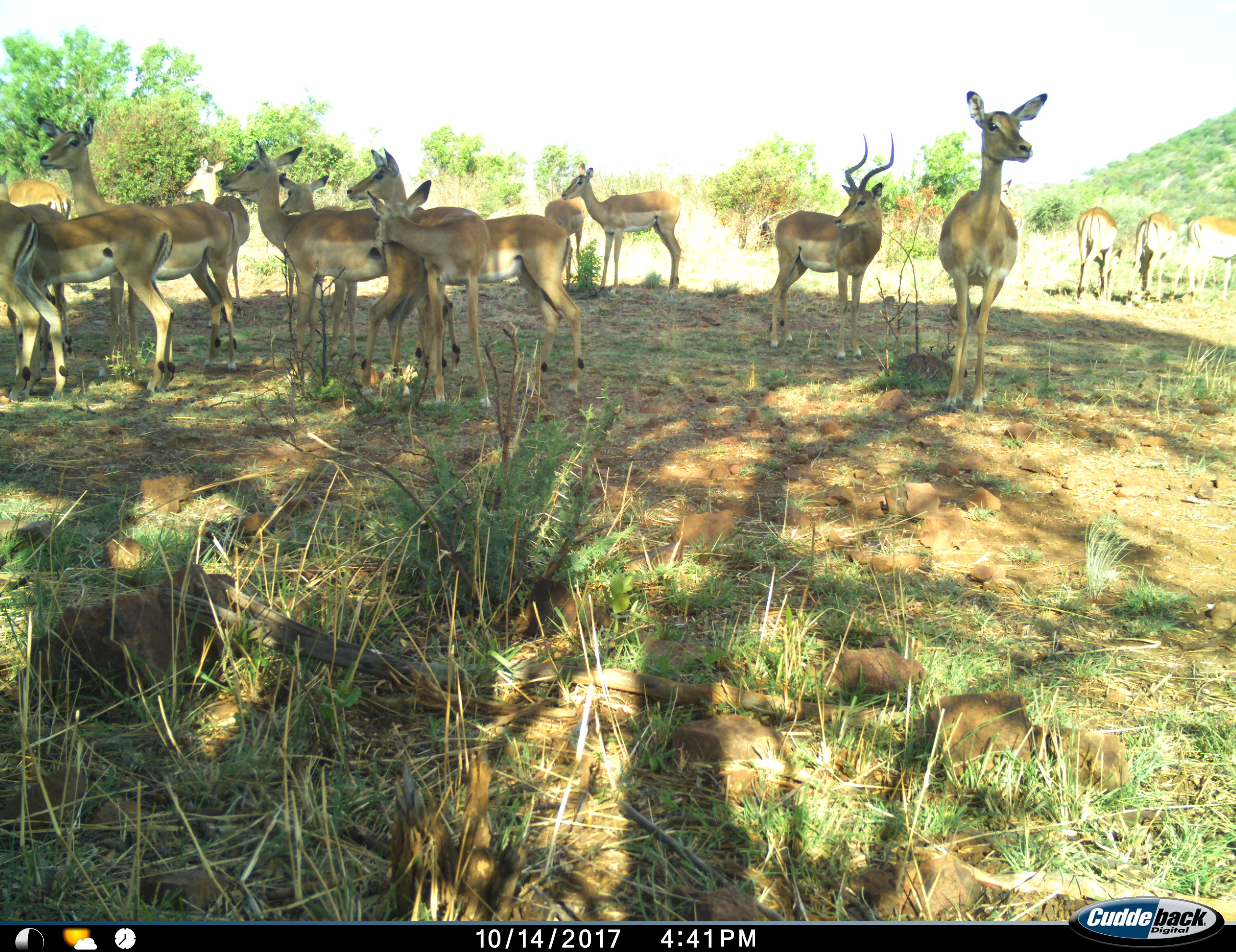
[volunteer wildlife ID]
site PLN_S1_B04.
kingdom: Animalia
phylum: Chordata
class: Mammalia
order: Artiodactyla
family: Bovidae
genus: Aepyceros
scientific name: Aepyceros melampus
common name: impala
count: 11-50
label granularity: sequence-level